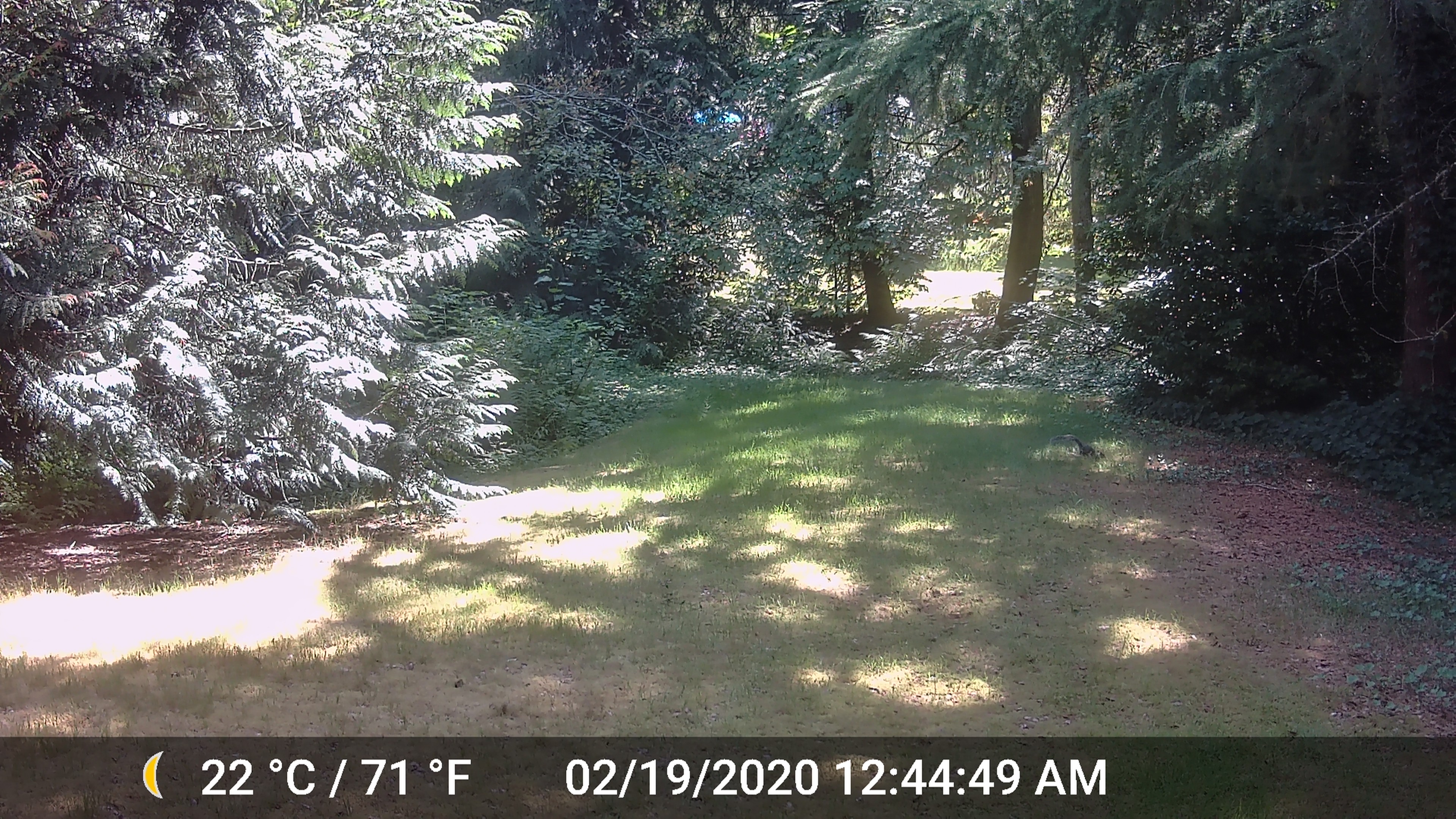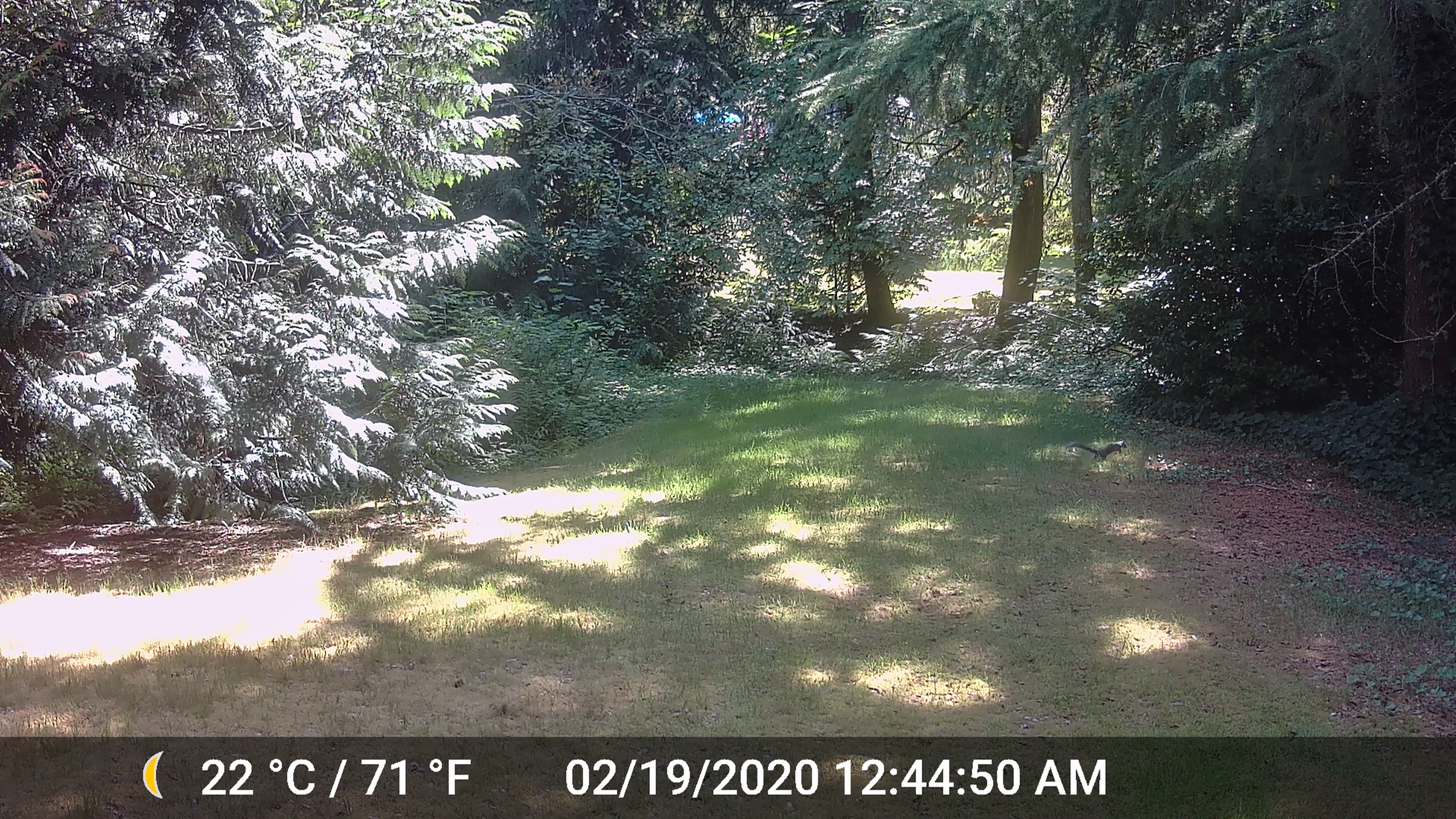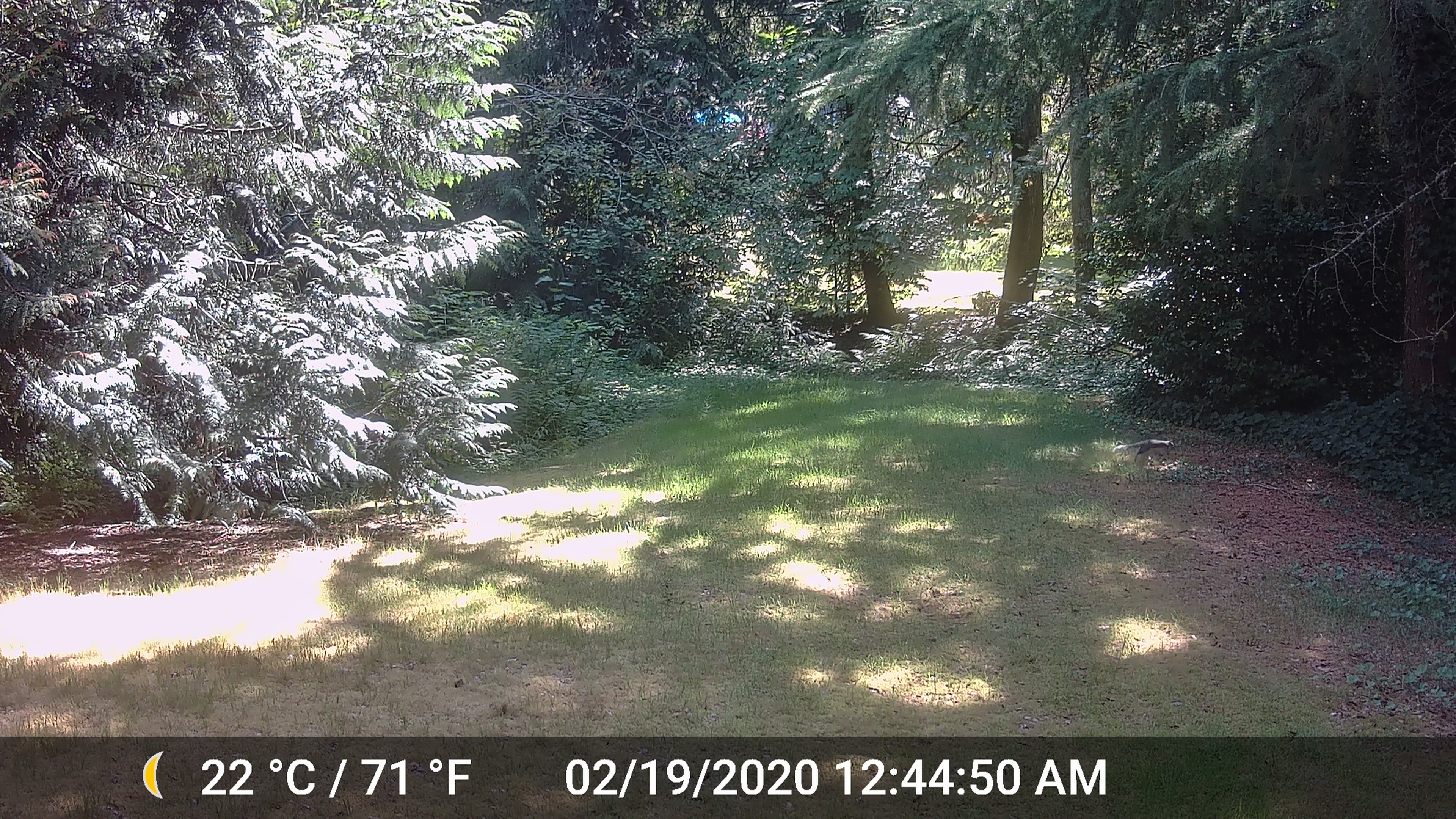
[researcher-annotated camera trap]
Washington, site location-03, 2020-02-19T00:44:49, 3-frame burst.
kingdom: Animalia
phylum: Chordata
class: Mammalia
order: Rodentia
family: Sciuridae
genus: Sciurus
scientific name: Sciurus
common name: squirrel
Squirrel (Sciurus).